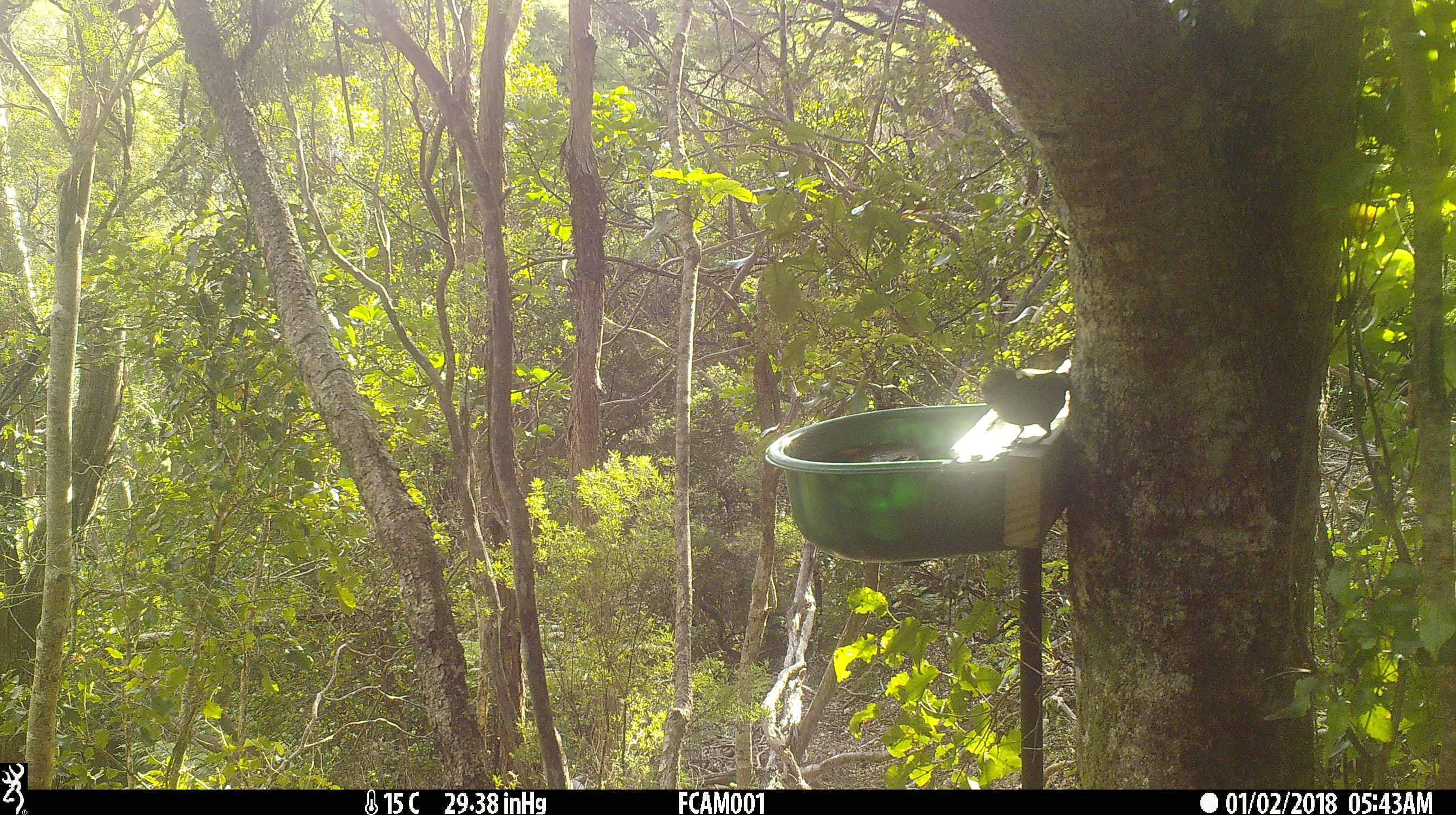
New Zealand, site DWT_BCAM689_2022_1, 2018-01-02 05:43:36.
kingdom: Animalia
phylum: Chordata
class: Aves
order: Psittaciformes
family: Psittaculidae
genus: Cyanoramphus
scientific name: Cyanoramphus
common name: parakeet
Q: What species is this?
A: Parakeet (Cyanoramphus).